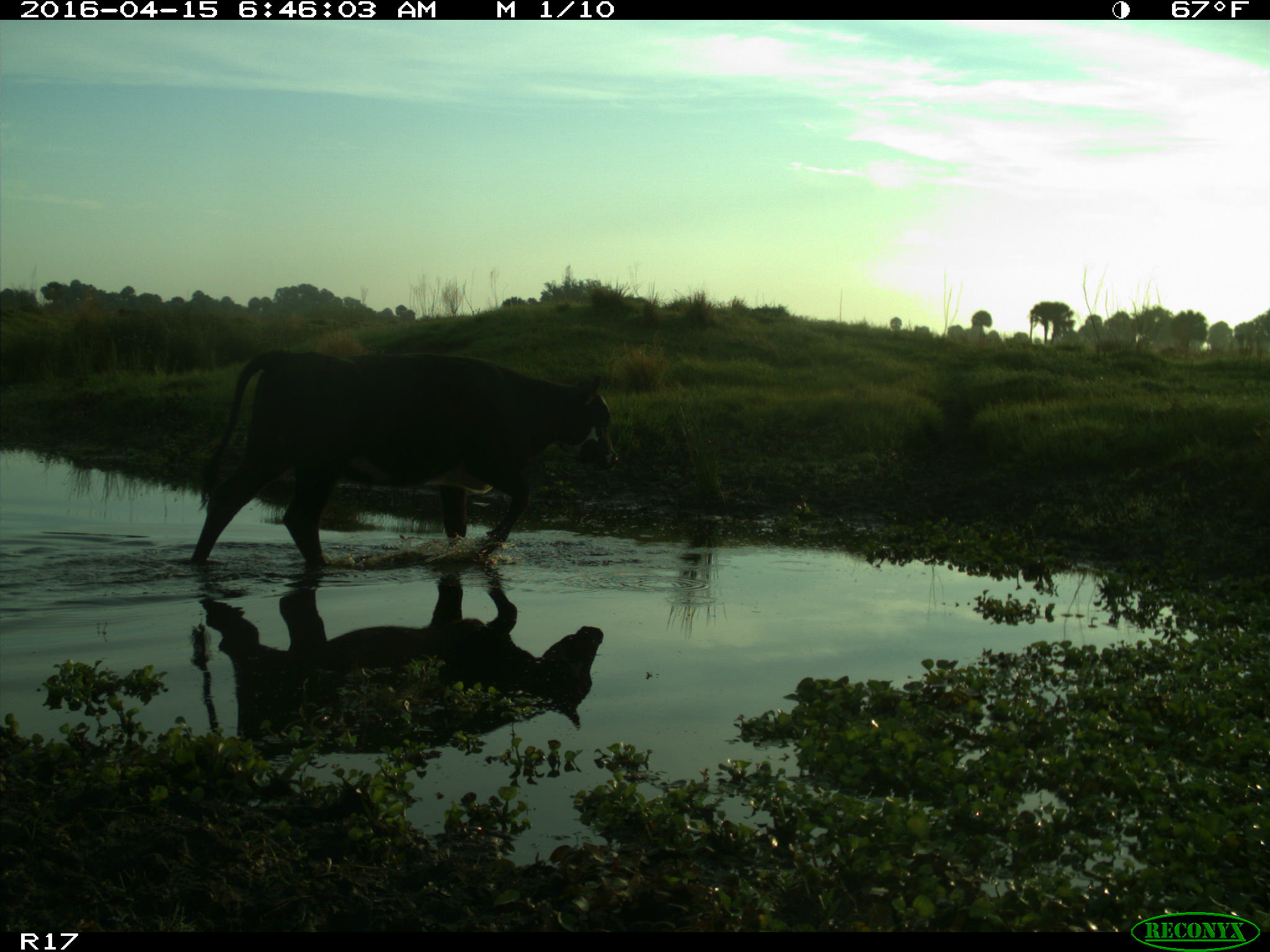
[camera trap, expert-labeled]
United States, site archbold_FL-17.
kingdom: Animalia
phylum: Chordata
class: Mammalia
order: Artiodactyla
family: Bovidae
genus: Bos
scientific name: Bos taurus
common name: domestic cow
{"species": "Bos taurus (domestic cow)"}